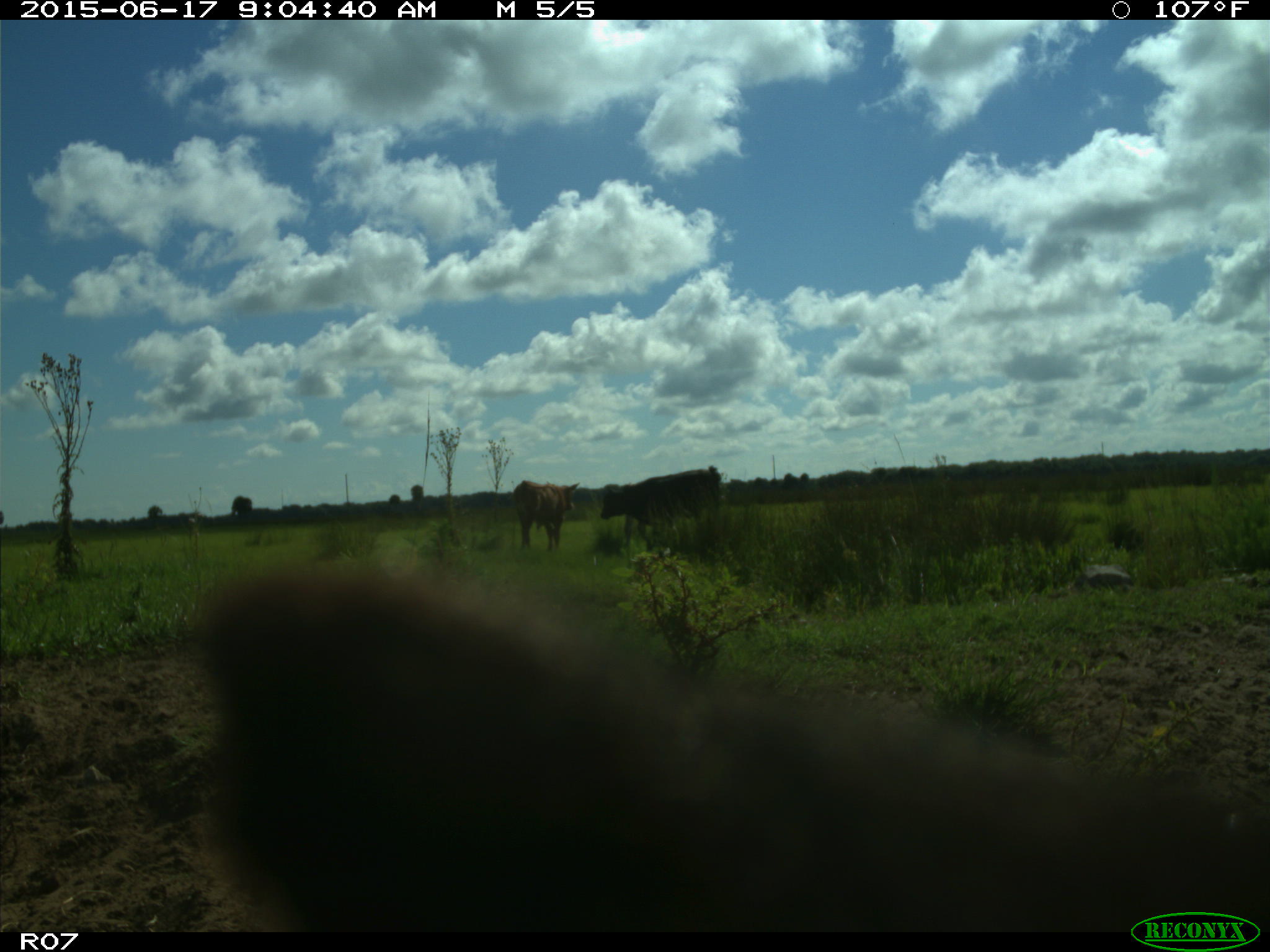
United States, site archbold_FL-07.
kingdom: Animalia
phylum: Chordata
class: Mammalia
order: Artiodactyla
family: Bovidae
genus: Bos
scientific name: Bos taurus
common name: domestic cow